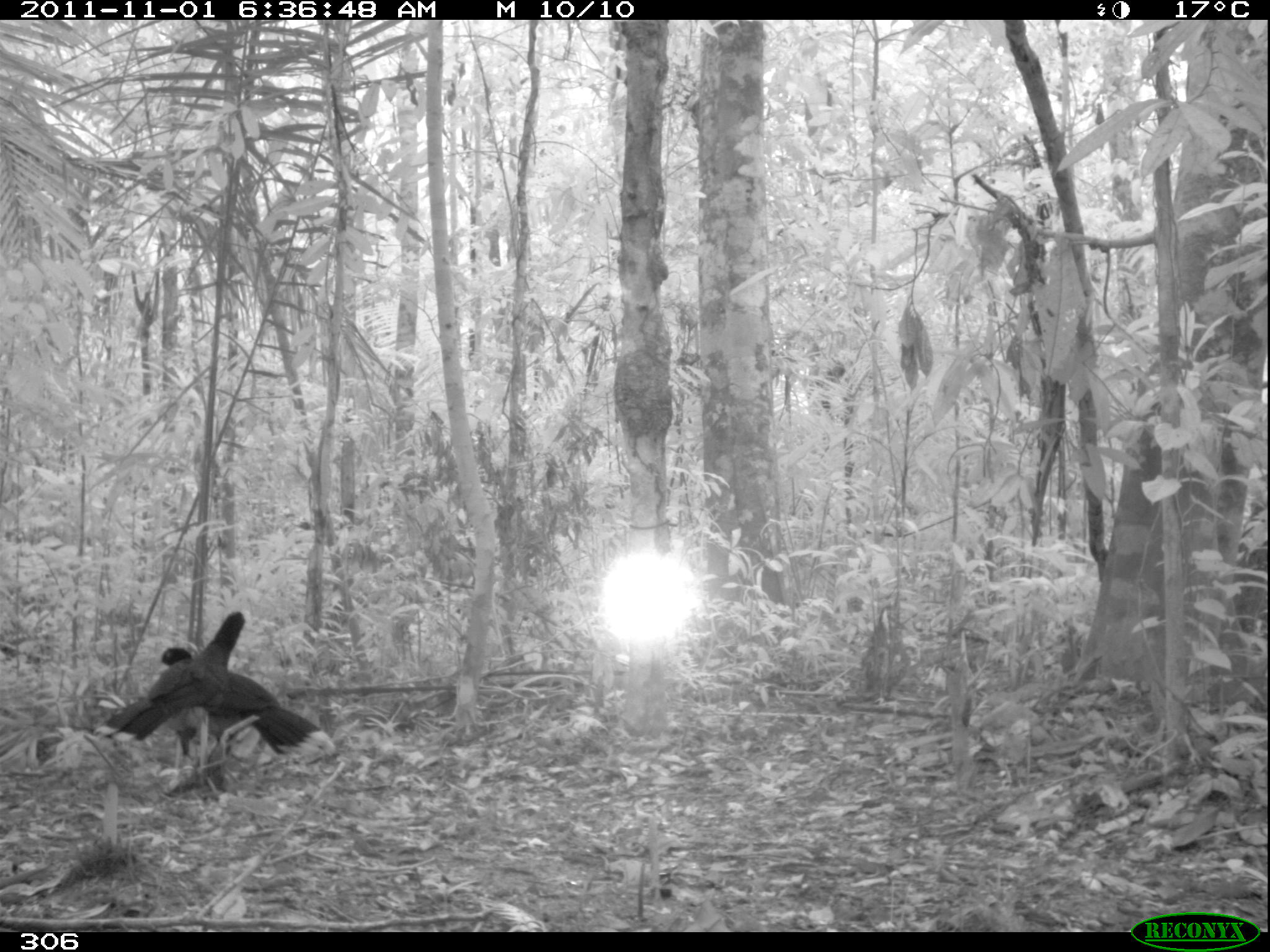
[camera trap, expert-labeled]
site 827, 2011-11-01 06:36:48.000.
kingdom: Animalia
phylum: Chordata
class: Aves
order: Galliformes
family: Cracidae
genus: Mitu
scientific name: Mitu tuberosum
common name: razor-billed curassow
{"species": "Mitu tuberosum (razor-billed curassow)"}